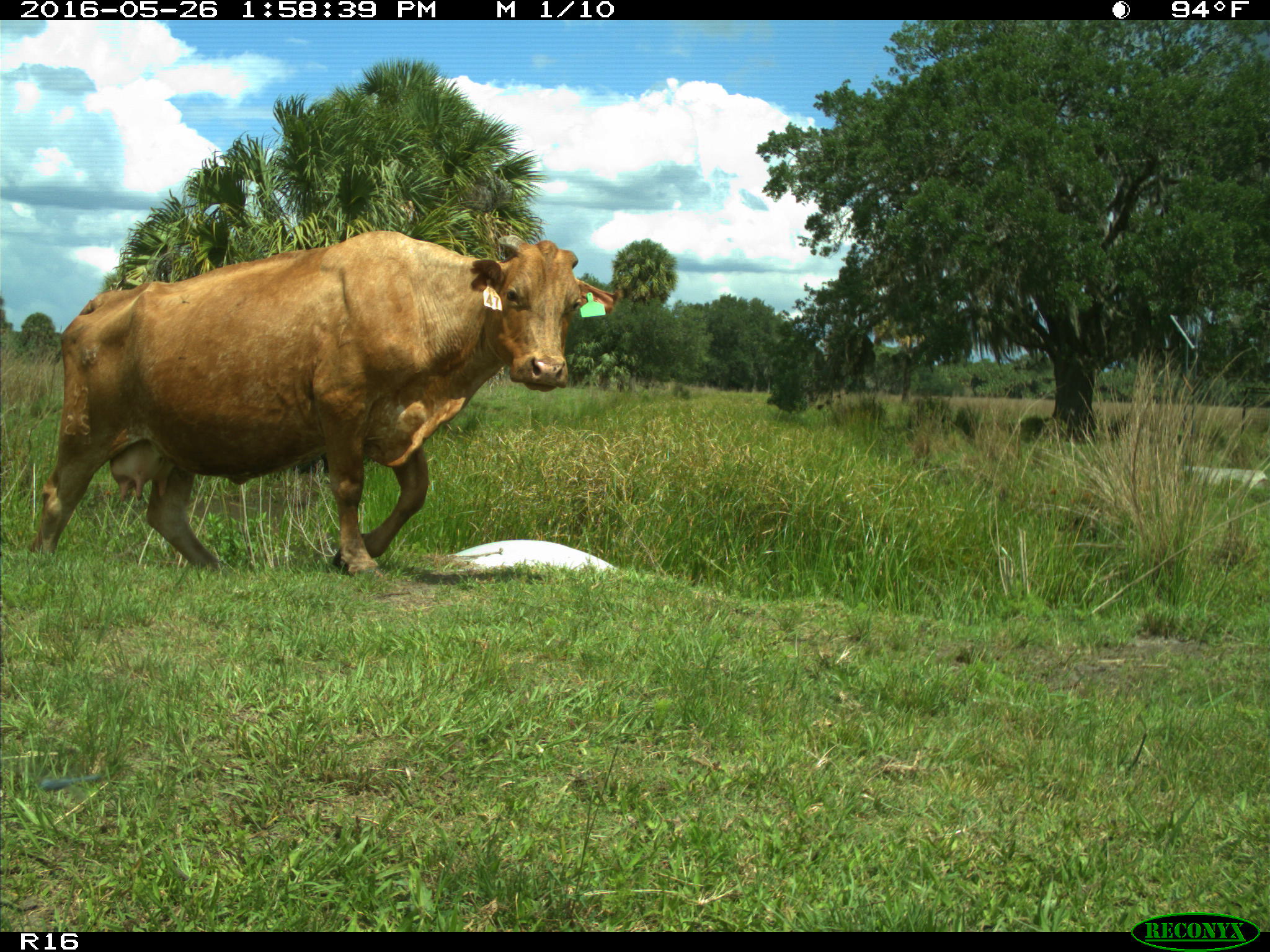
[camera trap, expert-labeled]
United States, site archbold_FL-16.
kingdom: Animalia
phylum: Chordata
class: Mammalia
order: Artiodactyla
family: Bovidae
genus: Bos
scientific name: Bos taurus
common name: domestic cow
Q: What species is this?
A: Bos taurus (domestic cow).